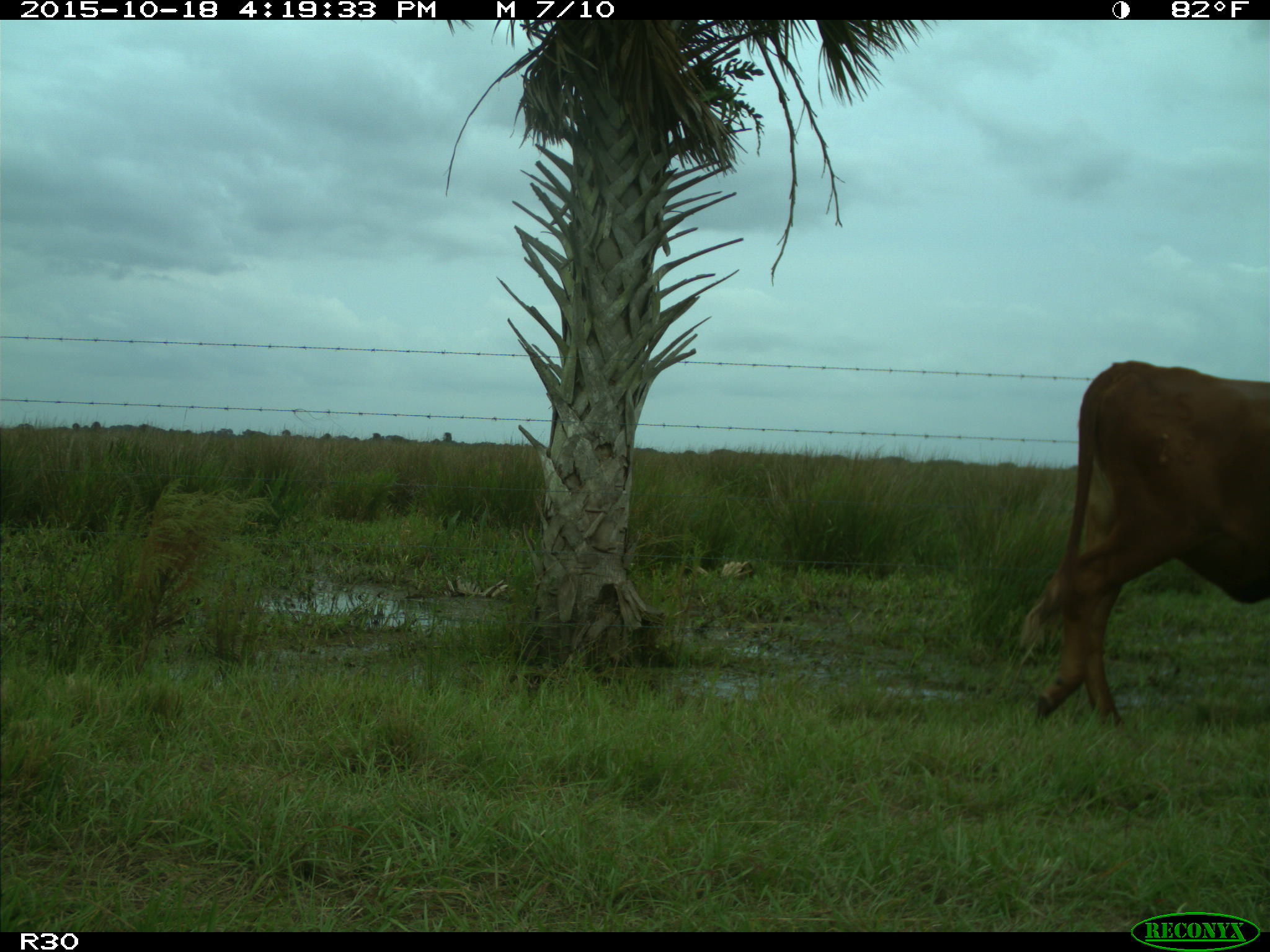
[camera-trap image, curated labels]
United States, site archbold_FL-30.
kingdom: Animalia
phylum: Chordata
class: Mammalia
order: Artiodactyla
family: Bovidae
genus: Bos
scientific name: Bos taurus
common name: domestic cow